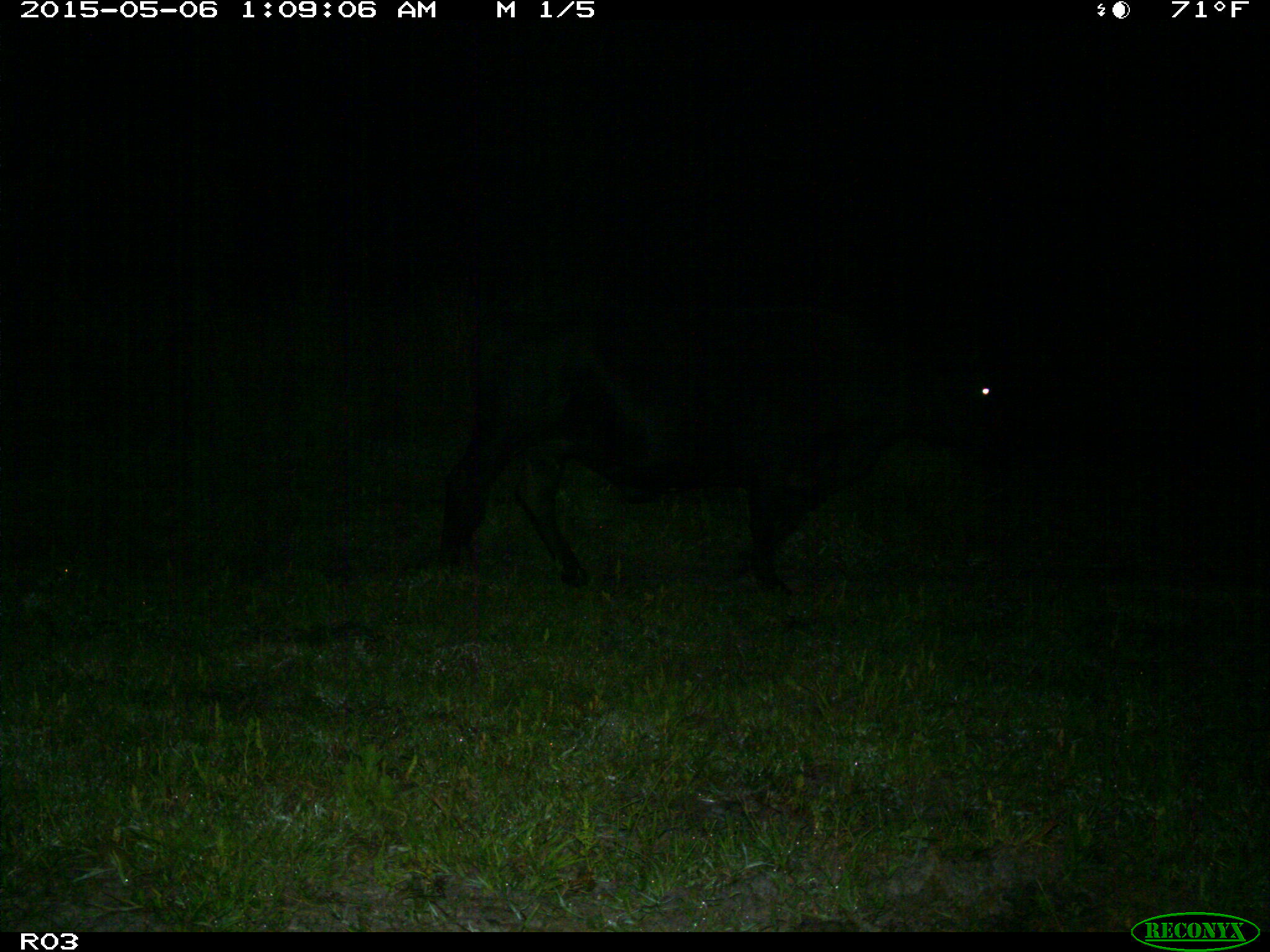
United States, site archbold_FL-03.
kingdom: Animalia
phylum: Chordata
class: Mammalia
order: Artiodactyla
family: Bovidae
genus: Bos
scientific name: Bos taurus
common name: domestic cow